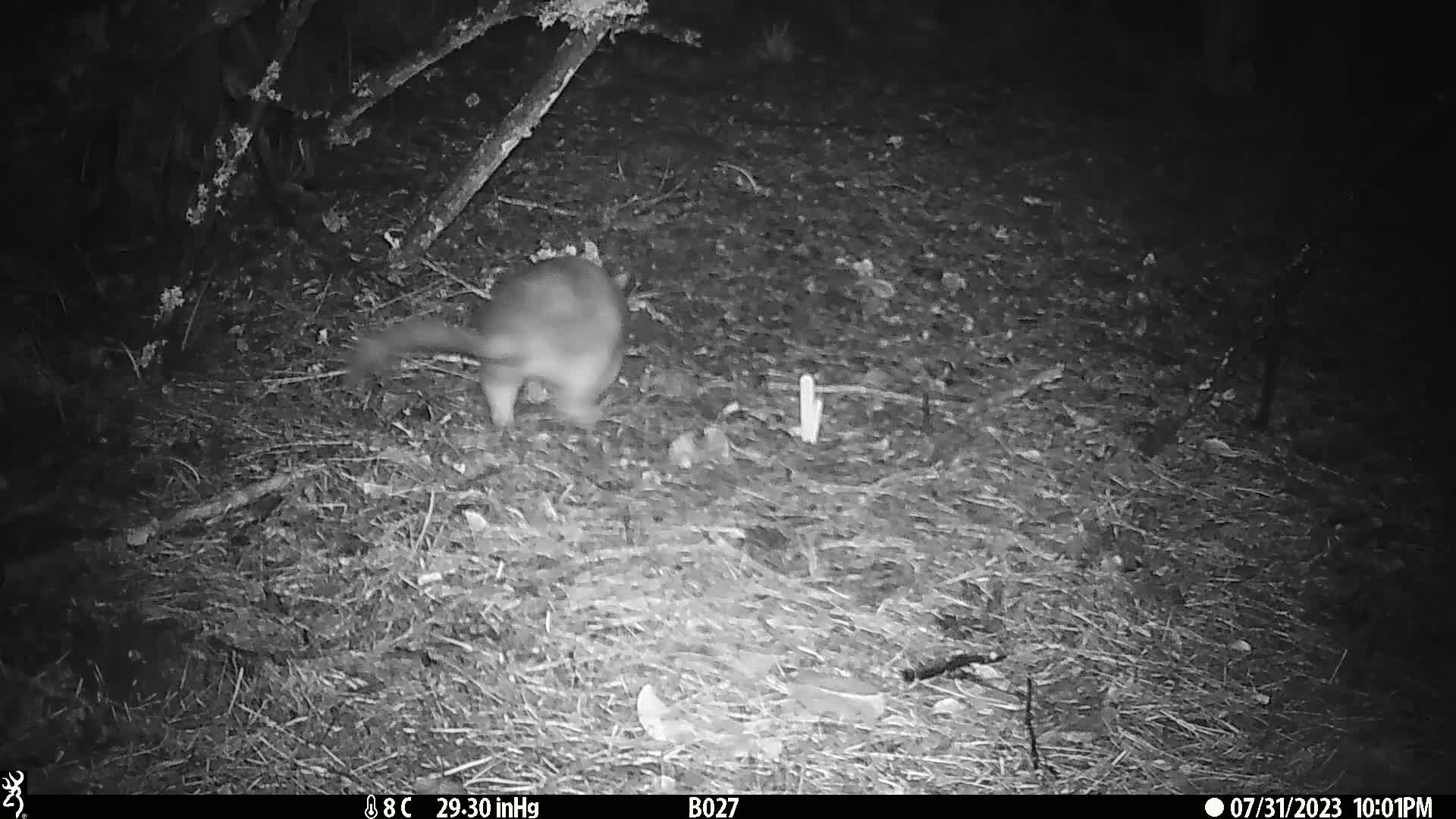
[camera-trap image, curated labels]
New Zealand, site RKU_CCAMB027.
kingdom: Animalia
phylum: Chordata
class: Mammalia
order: Diprotodontia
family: Phalangeridae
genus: Trichosurus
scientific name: Trichosurus vulpecula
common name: common brushtail possum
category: possum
Possum (common brushtail possum) (Trichosurus vulpecula).